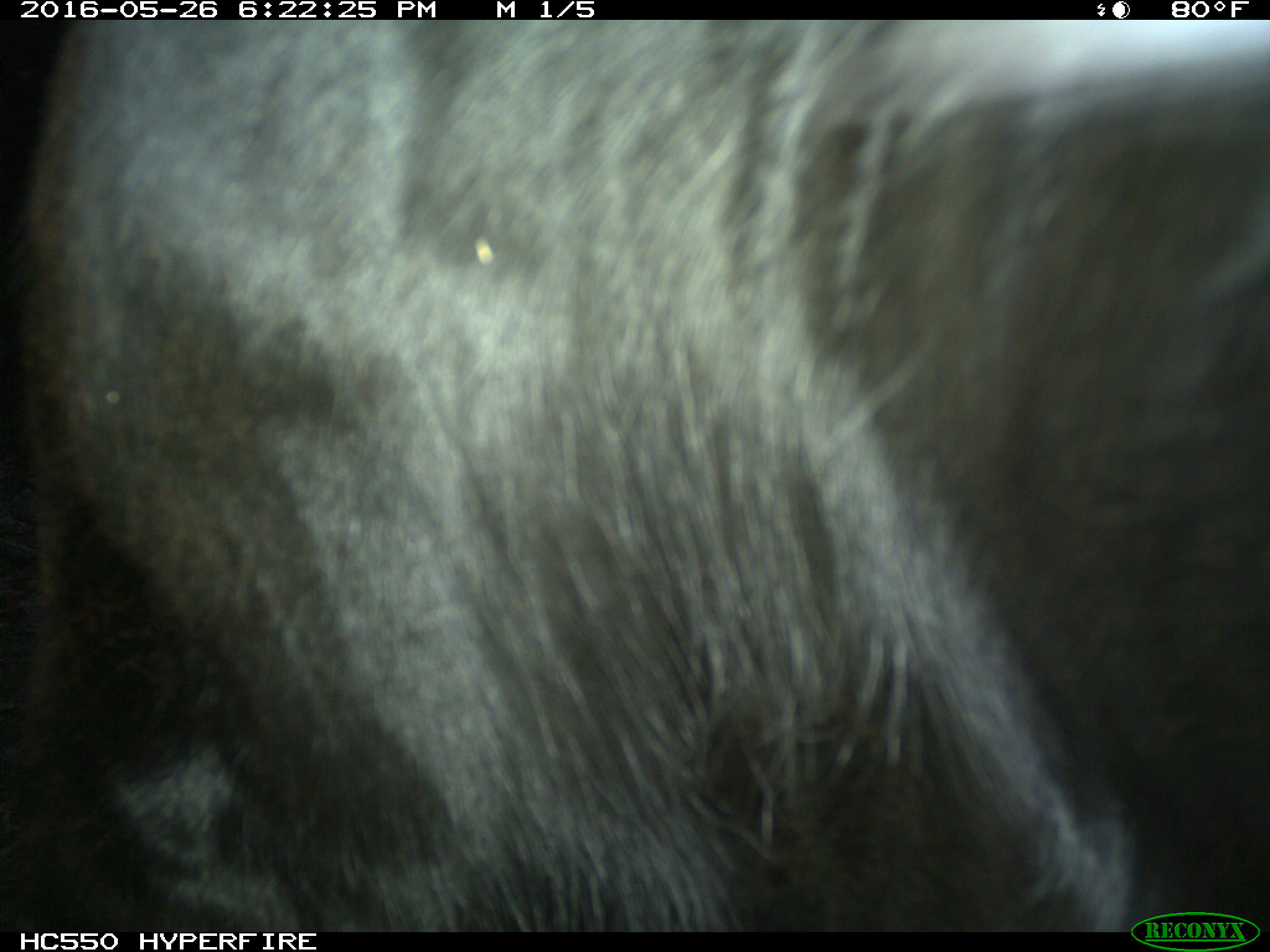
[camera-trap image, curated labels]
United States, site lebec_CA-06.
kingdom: Animalia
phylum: Chordata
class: Mammalia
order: Artiodactyla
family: Bovidae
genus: Bos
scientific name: Bos taurus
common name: domestic cow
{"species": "Bos taurus (domestic cow)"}